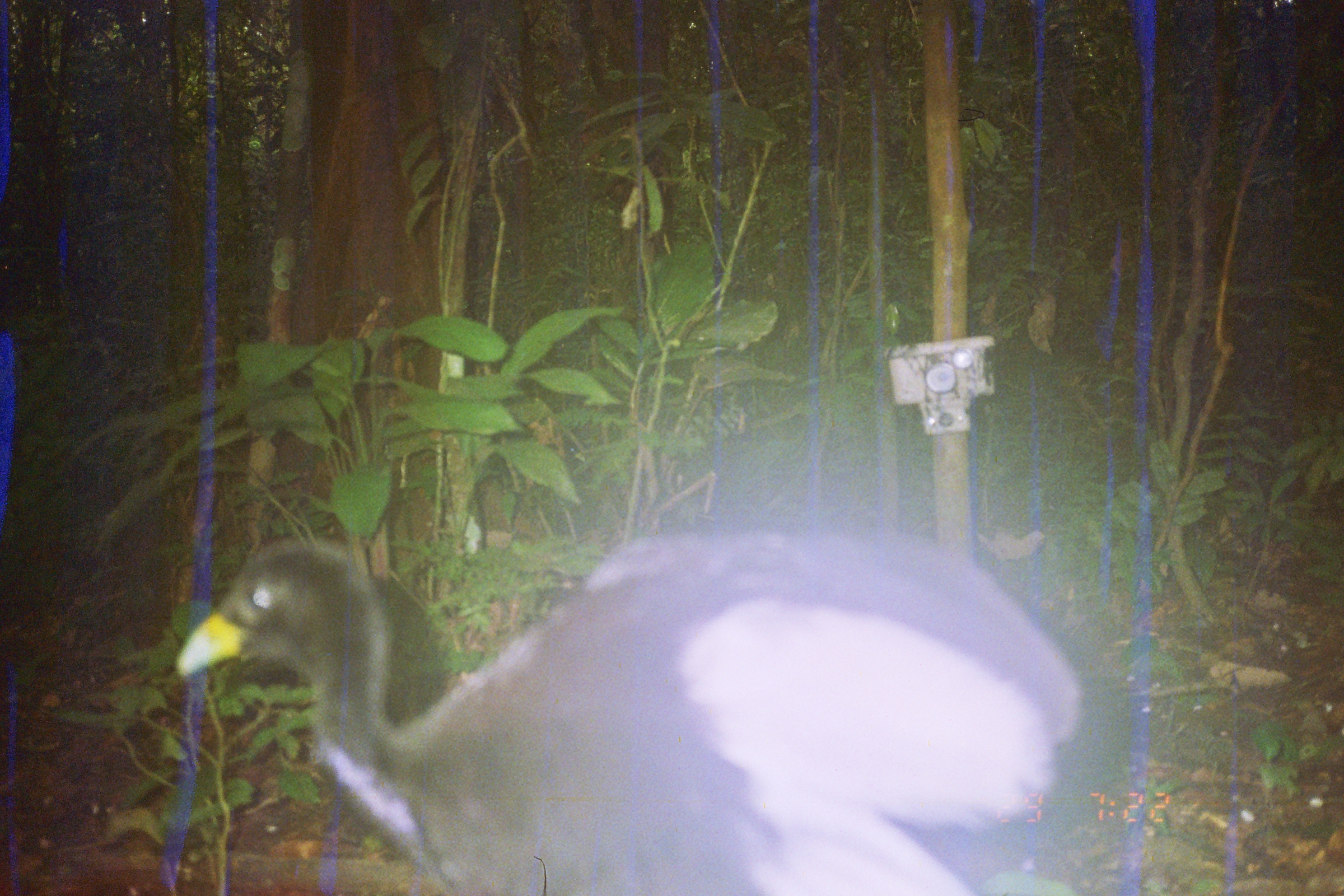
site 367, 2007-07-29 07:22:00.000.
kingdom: Animalia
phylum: Chordata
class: Aves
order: Gruiformes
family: Psophiidae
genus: Psophia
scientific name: Psophia leucoptera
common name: pale-winged trumpeter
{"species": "Psophia leucoptera (pale-winged trumpeter)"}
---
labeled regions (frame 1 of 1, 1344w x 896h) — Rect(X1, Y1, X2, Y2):
psophia leucoptera: Rect(170, 522, 1088, 895)